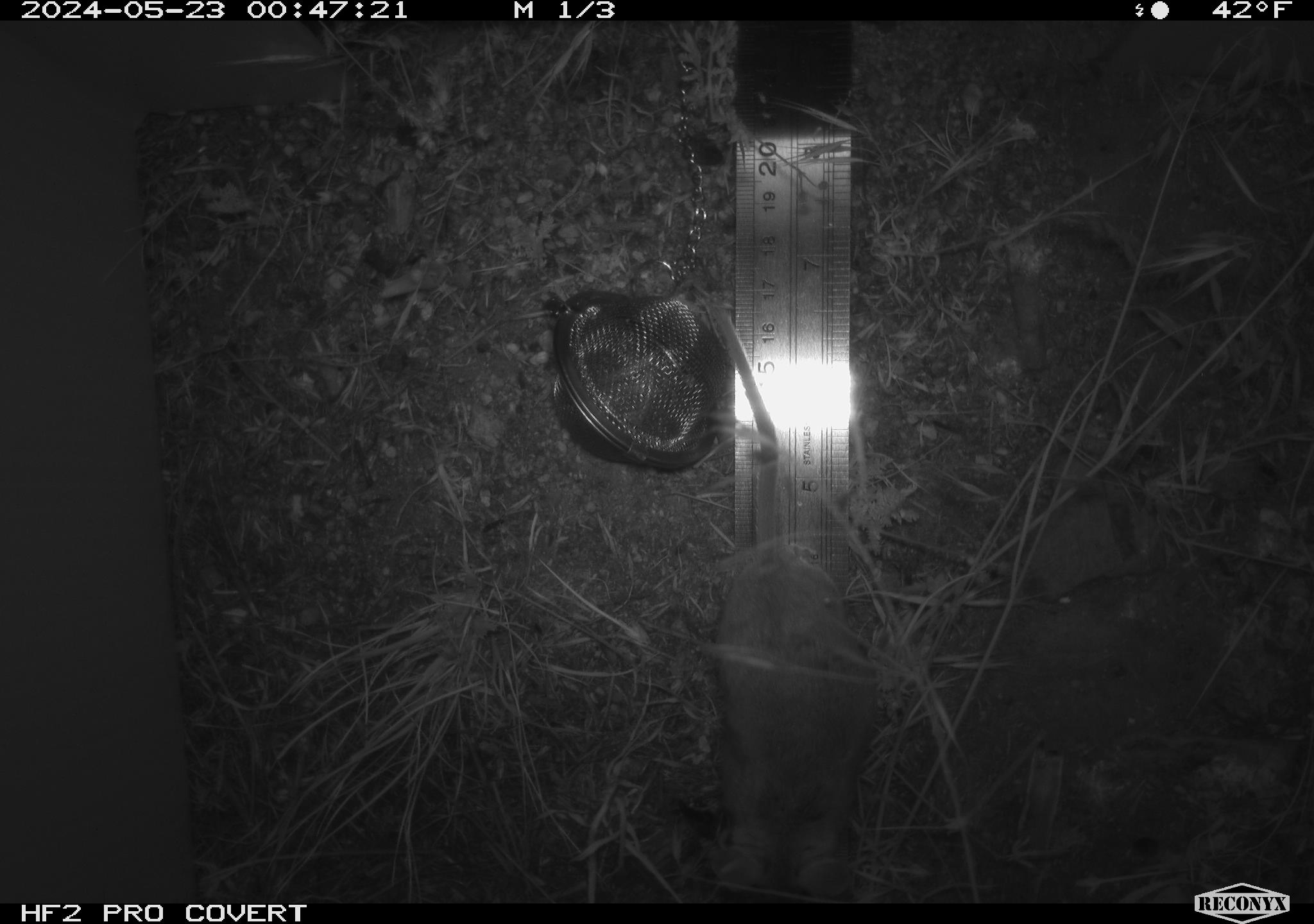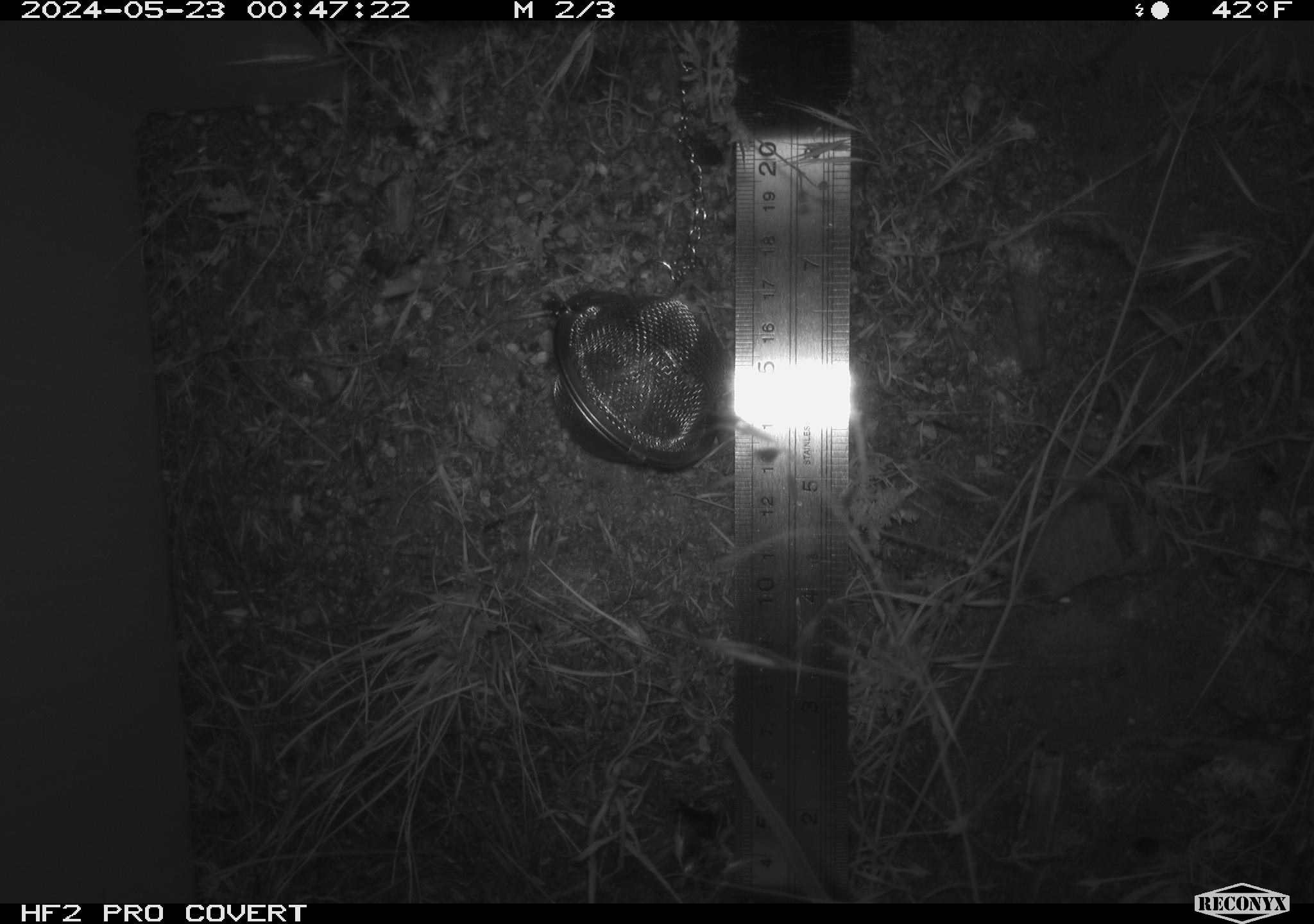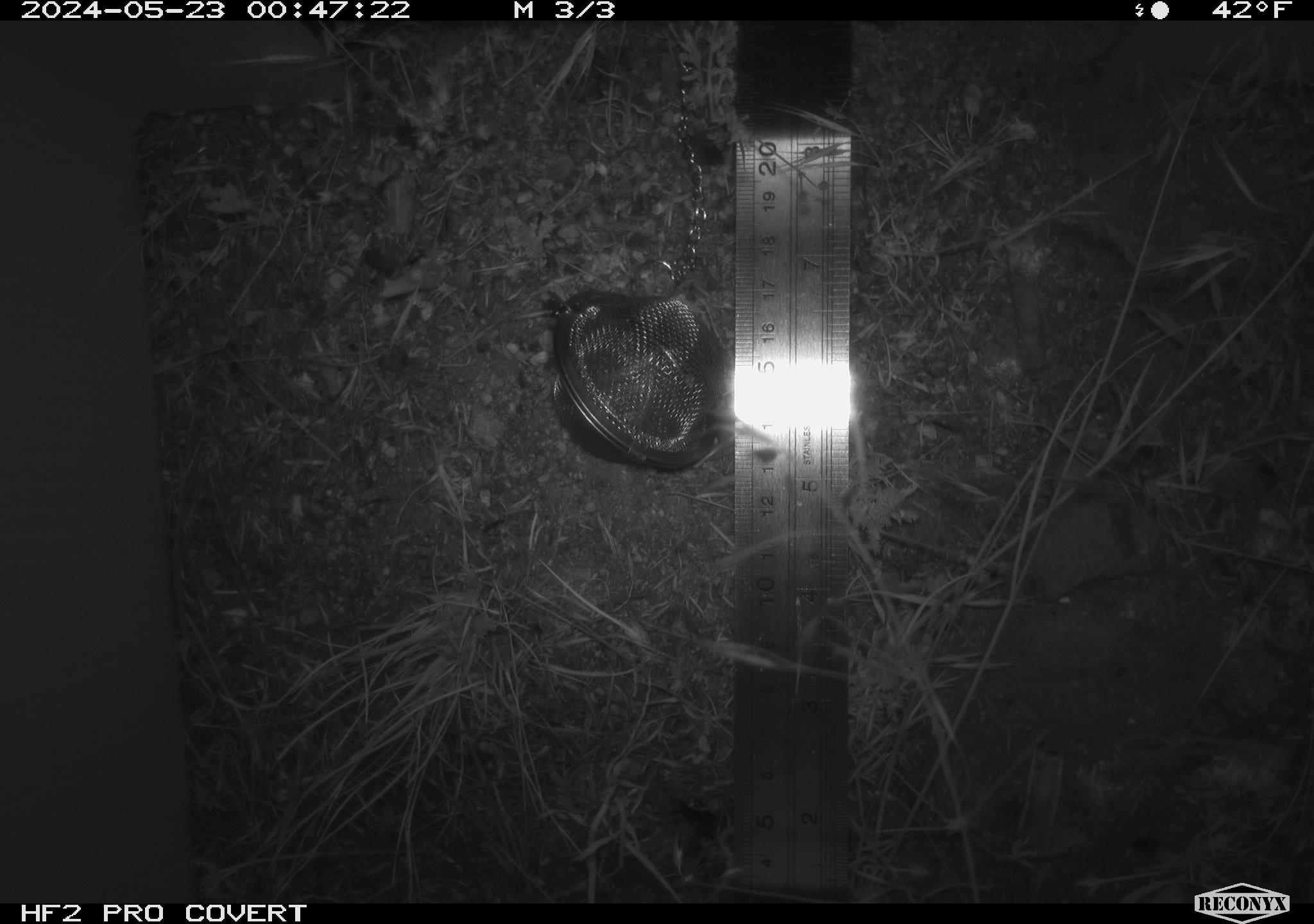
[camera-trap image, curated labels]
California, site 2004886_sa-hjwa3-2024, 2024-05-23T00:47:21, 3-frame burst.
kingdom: Animalia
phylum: Chordata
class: Mammalia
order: Rodentia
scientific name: Rodentia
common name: rodent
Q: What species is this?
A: Rodent (Rodentia).